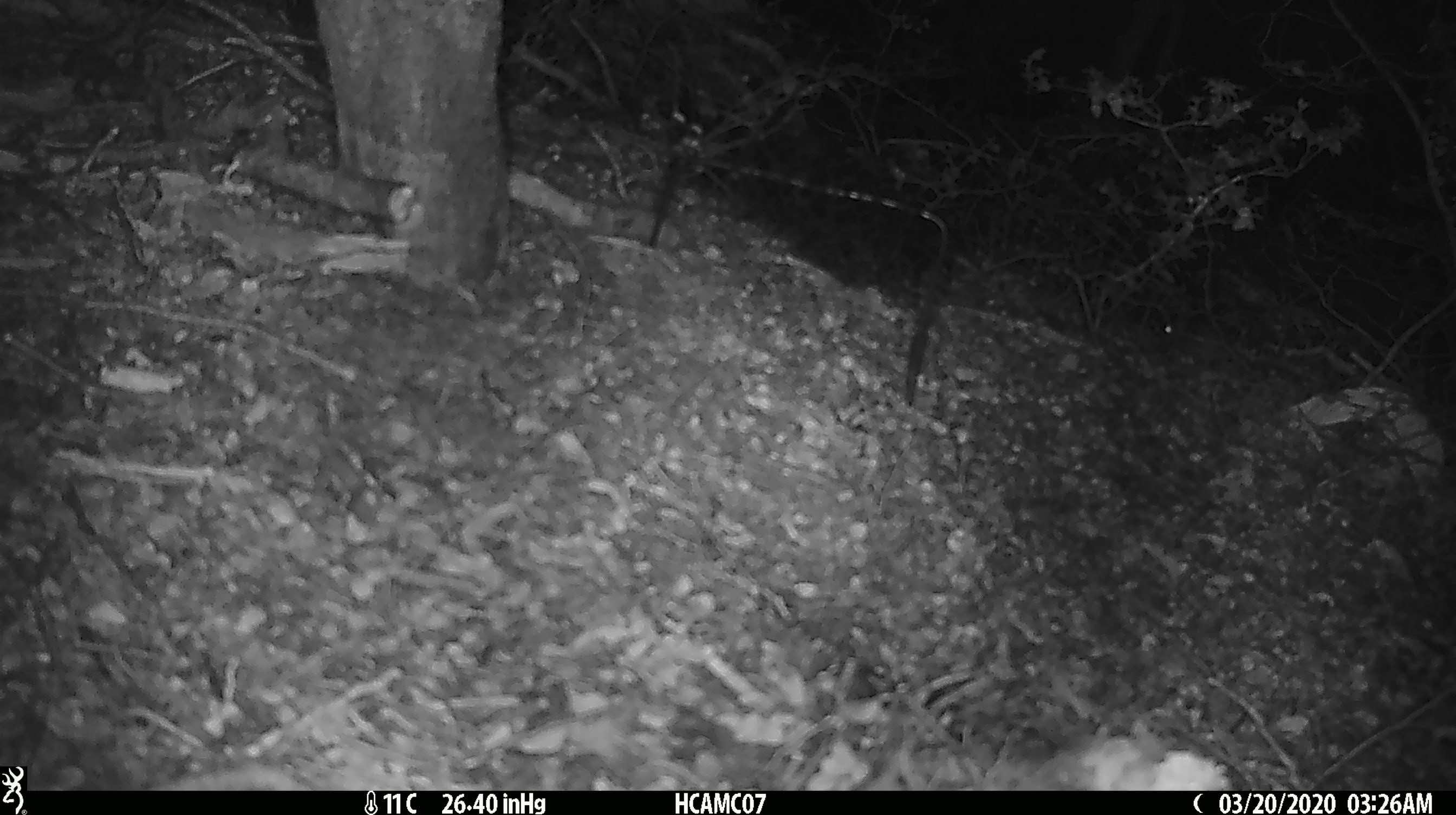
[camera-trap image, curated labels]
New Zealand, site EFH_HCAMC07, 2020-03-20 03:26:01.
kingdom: Animalia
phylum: Chordata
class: Mammalia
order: Rodentia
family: Muridae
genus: Mus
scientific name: Mus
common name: mouse